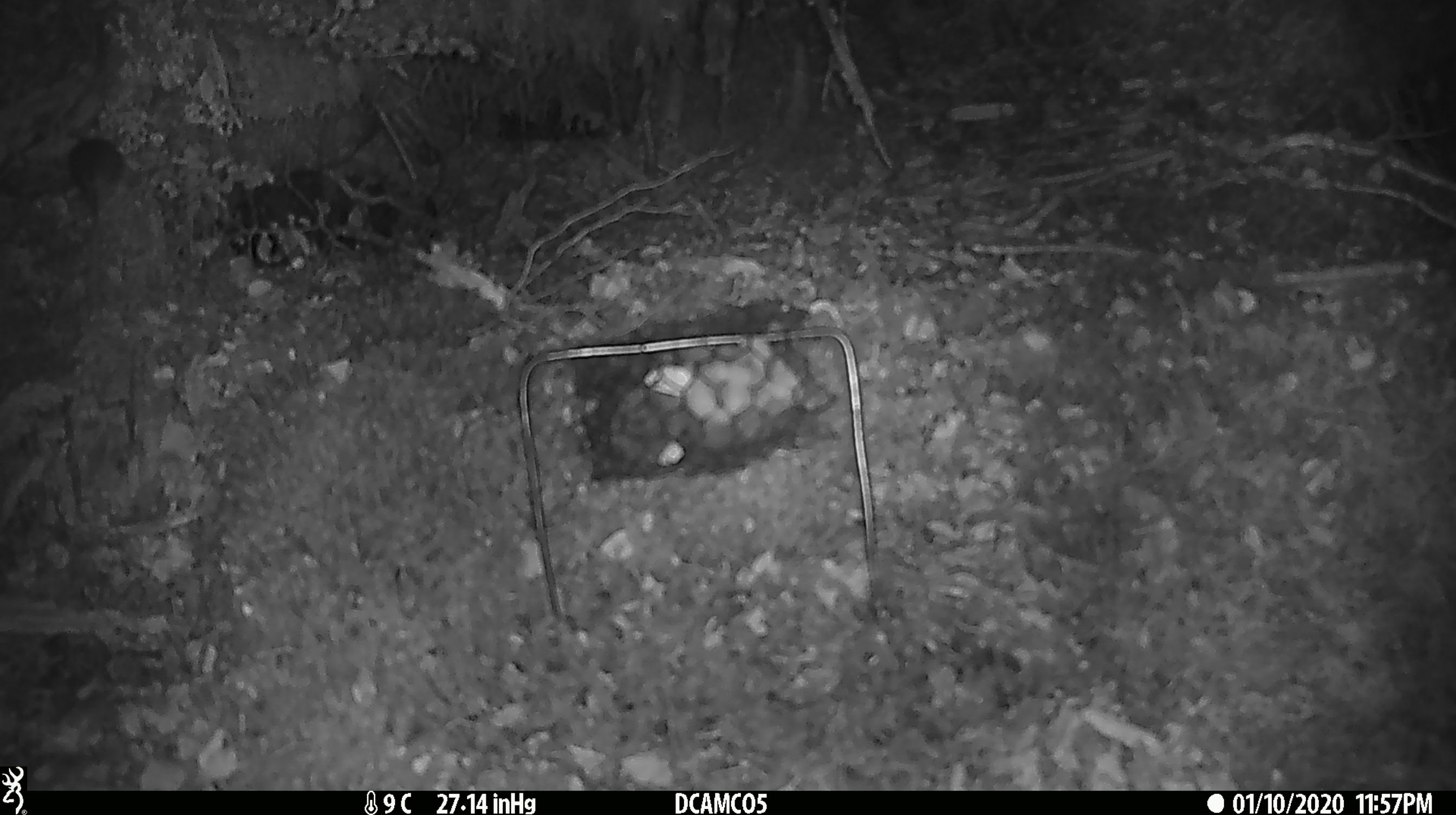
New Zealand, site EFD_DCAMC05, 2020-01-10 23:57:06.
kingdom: Animalia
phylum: Chordata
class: Mammalia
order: Rodentia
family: Muridae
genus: Mus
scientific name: Mus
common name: mouse